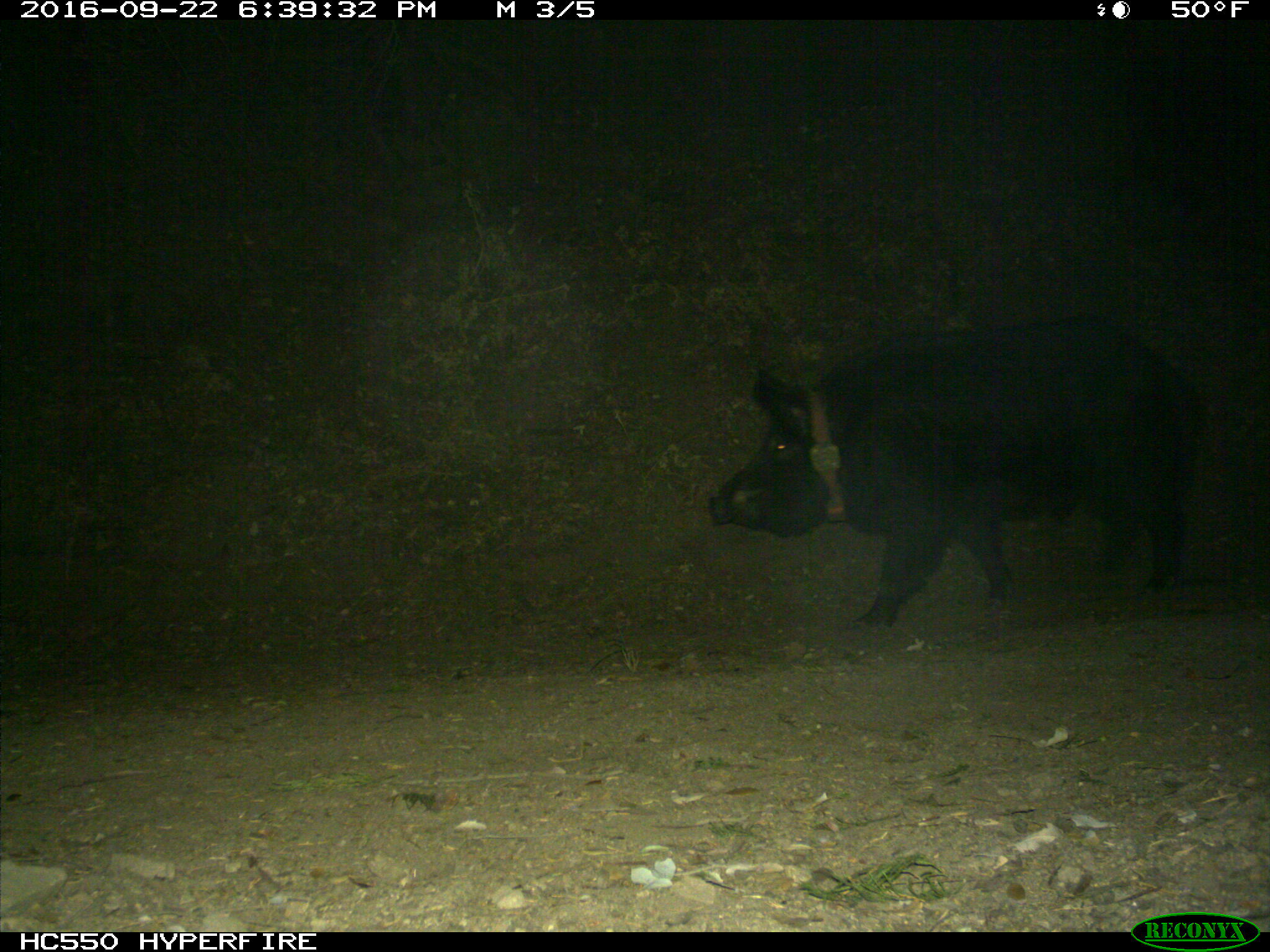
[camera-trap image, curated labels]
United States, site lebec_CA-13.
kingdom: Animalia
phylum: Chordata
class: Mammalia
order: Artiodactyla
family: Suidae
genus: Sus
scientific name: Sus scrofa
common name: wild boar